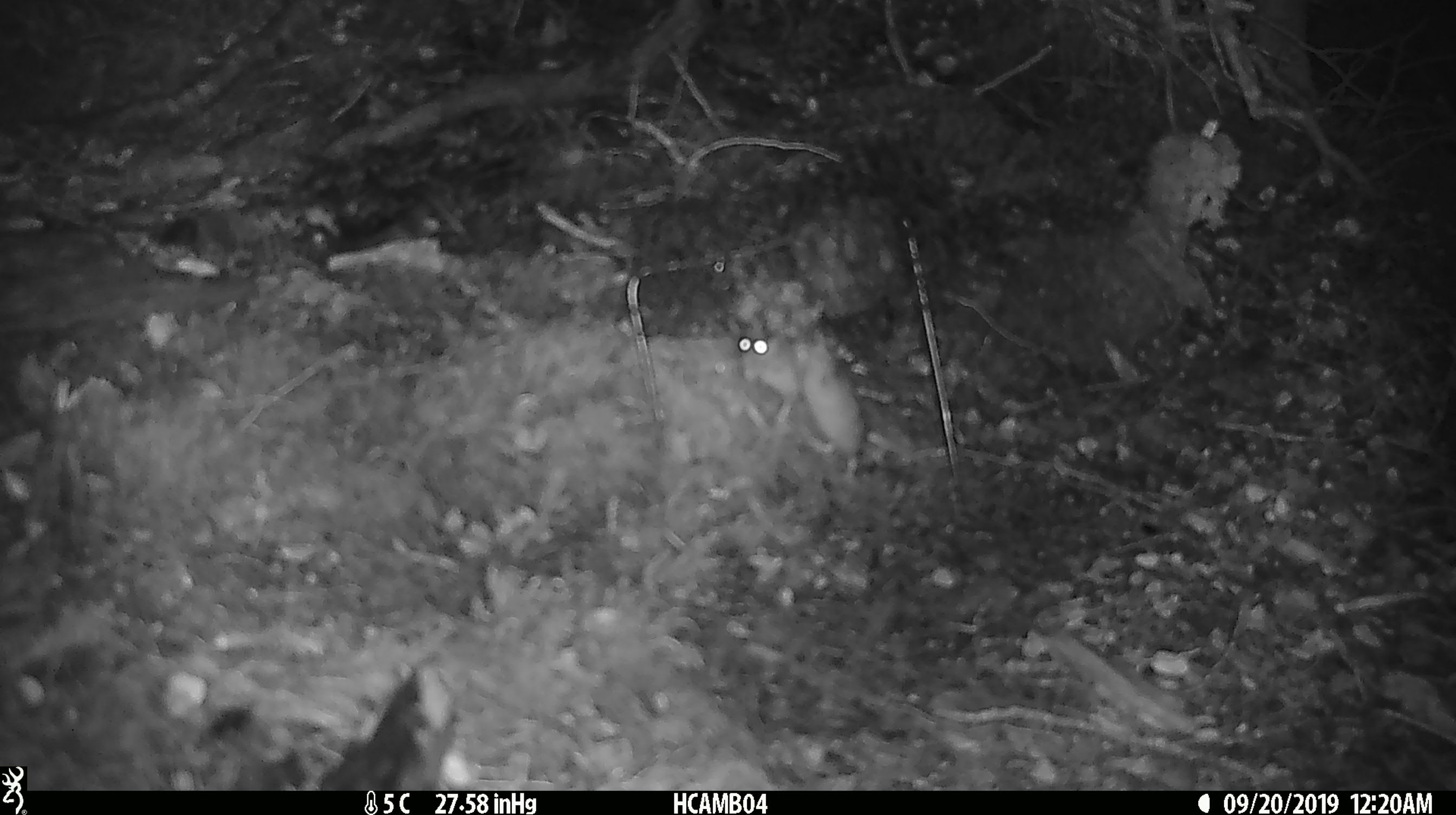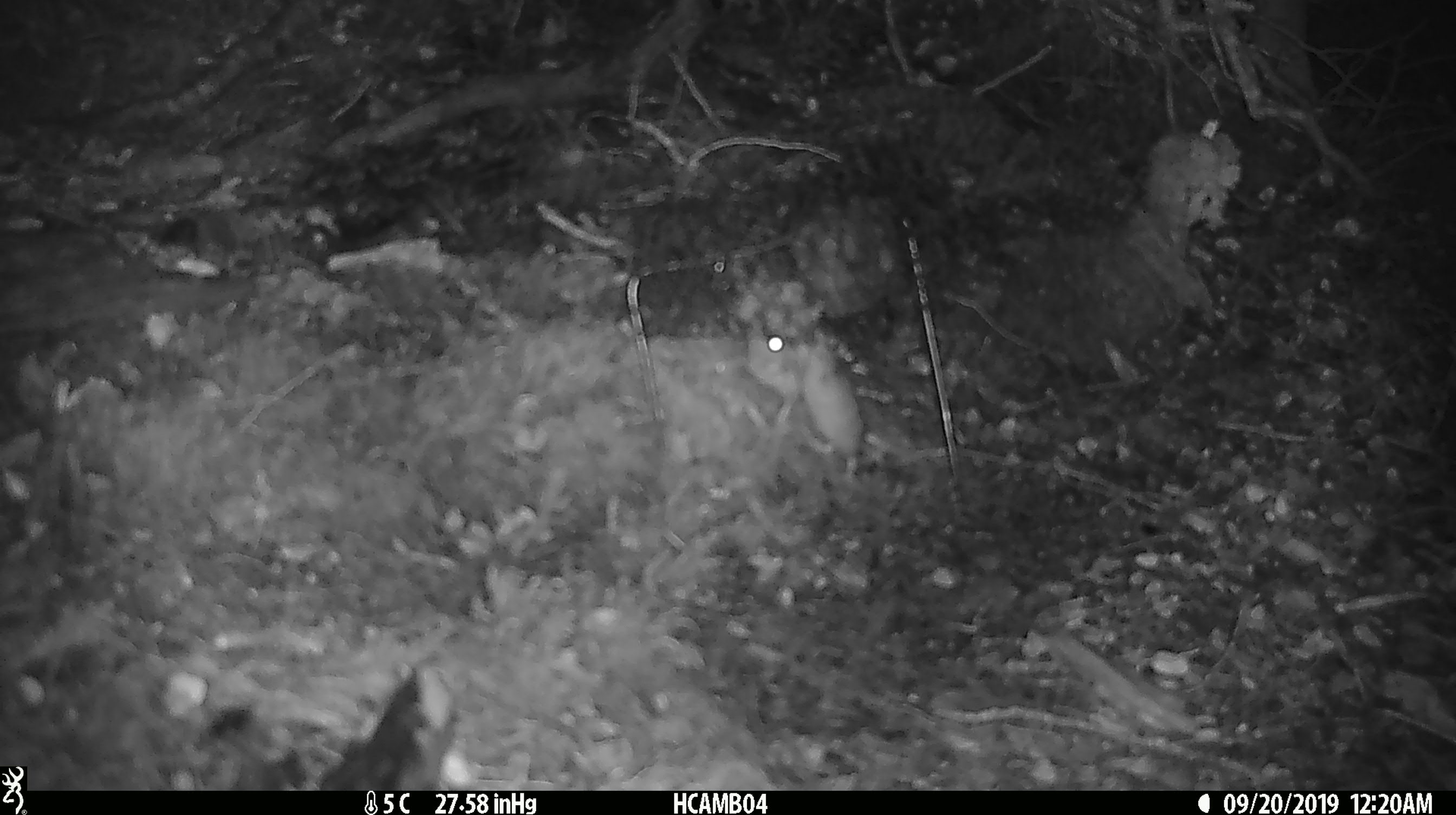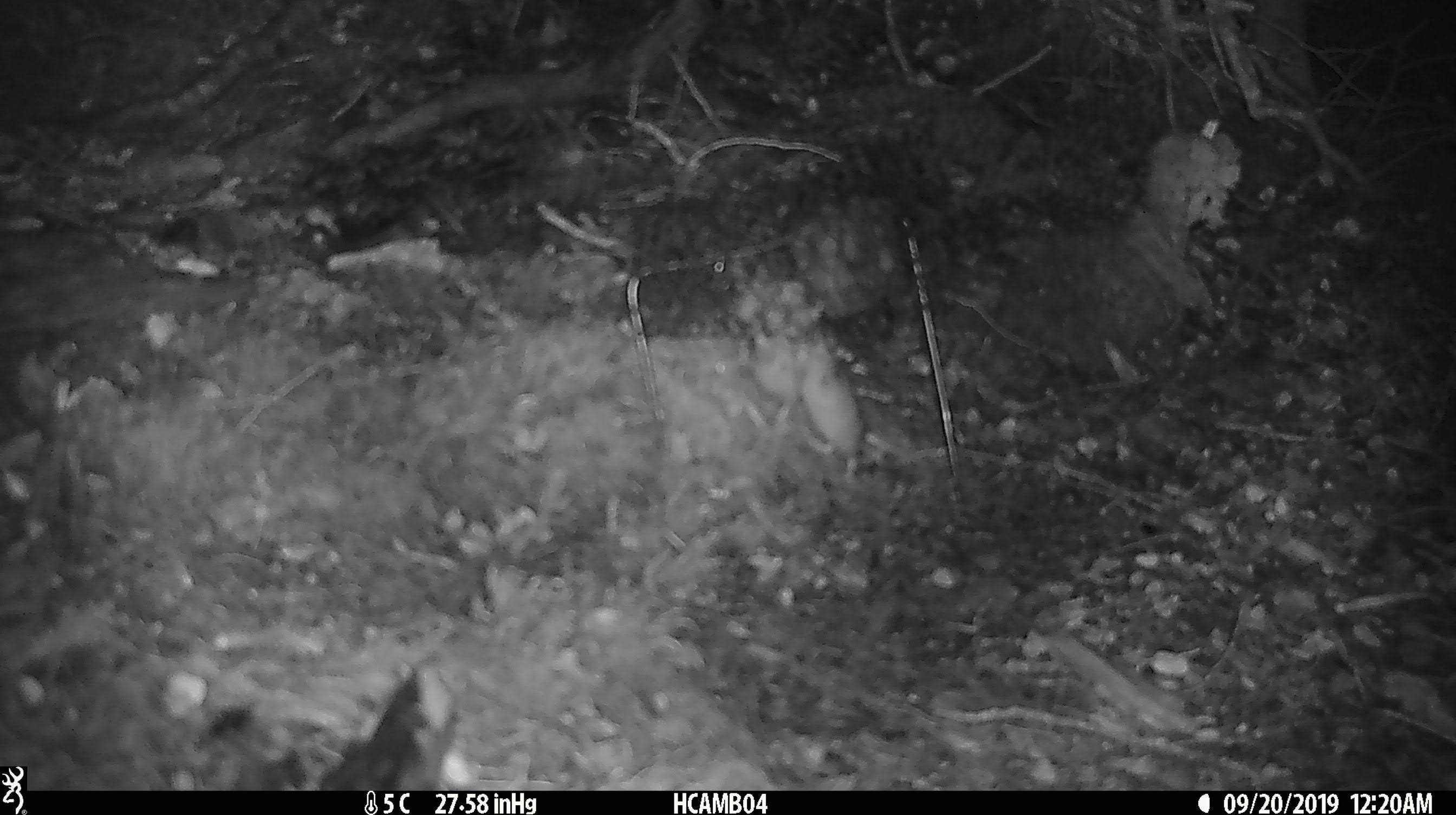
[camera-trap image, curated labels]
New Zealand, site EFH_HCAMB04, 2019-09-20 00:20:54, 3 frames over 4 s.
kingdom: Animalia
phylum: Chordata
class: Mammalia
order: Rodentia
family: Muridae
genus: Mus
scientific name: Mus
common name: mouse